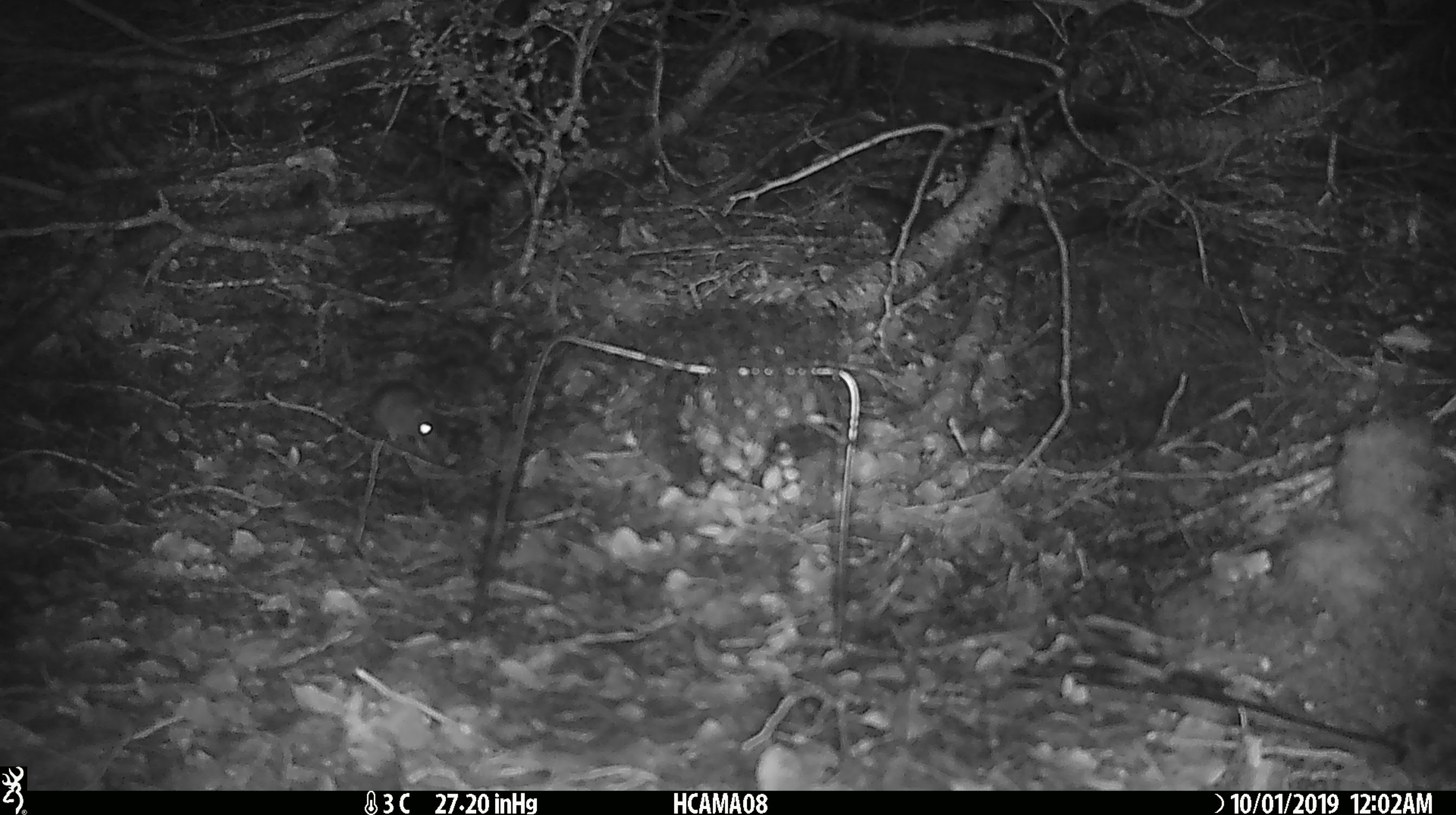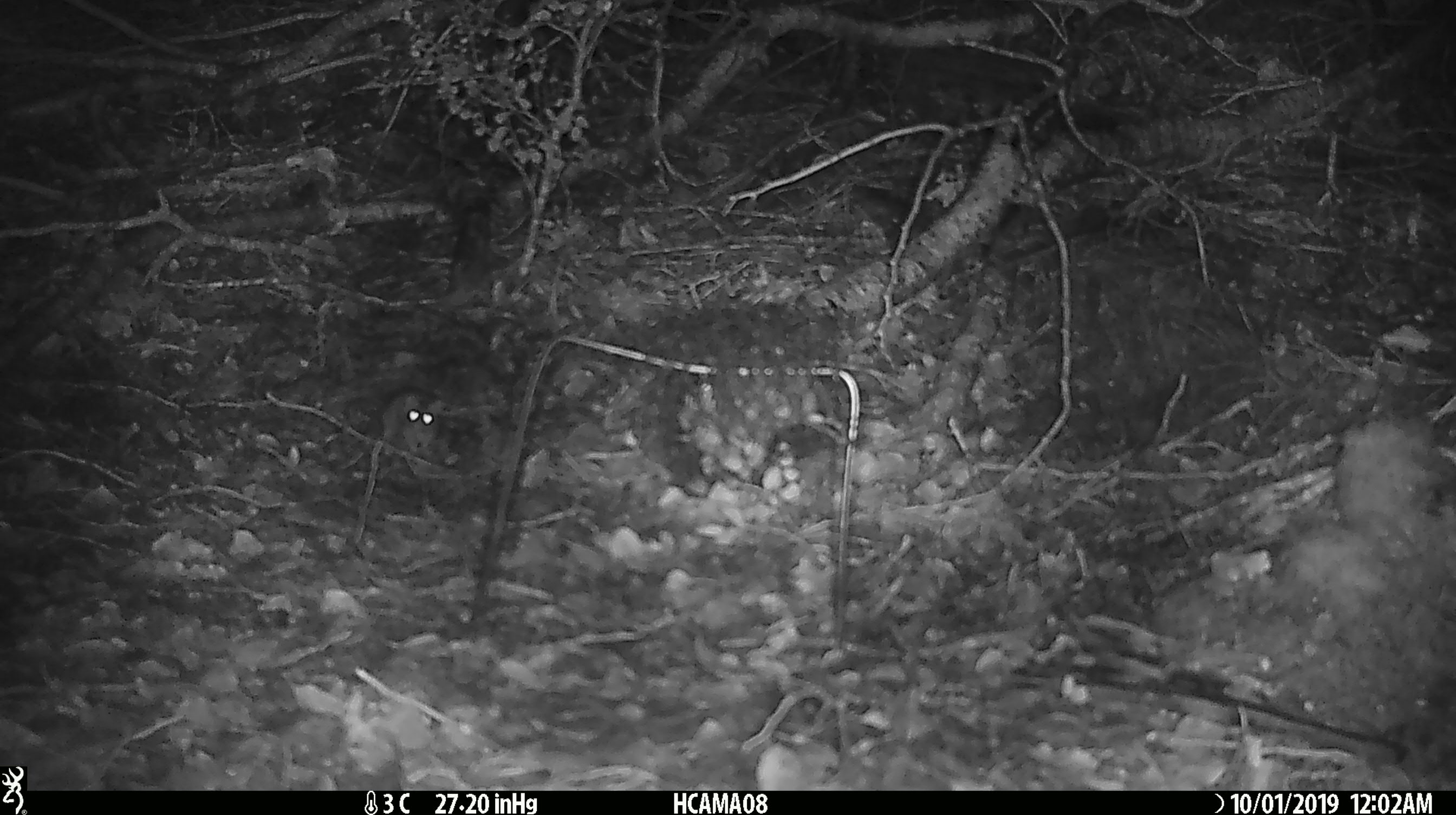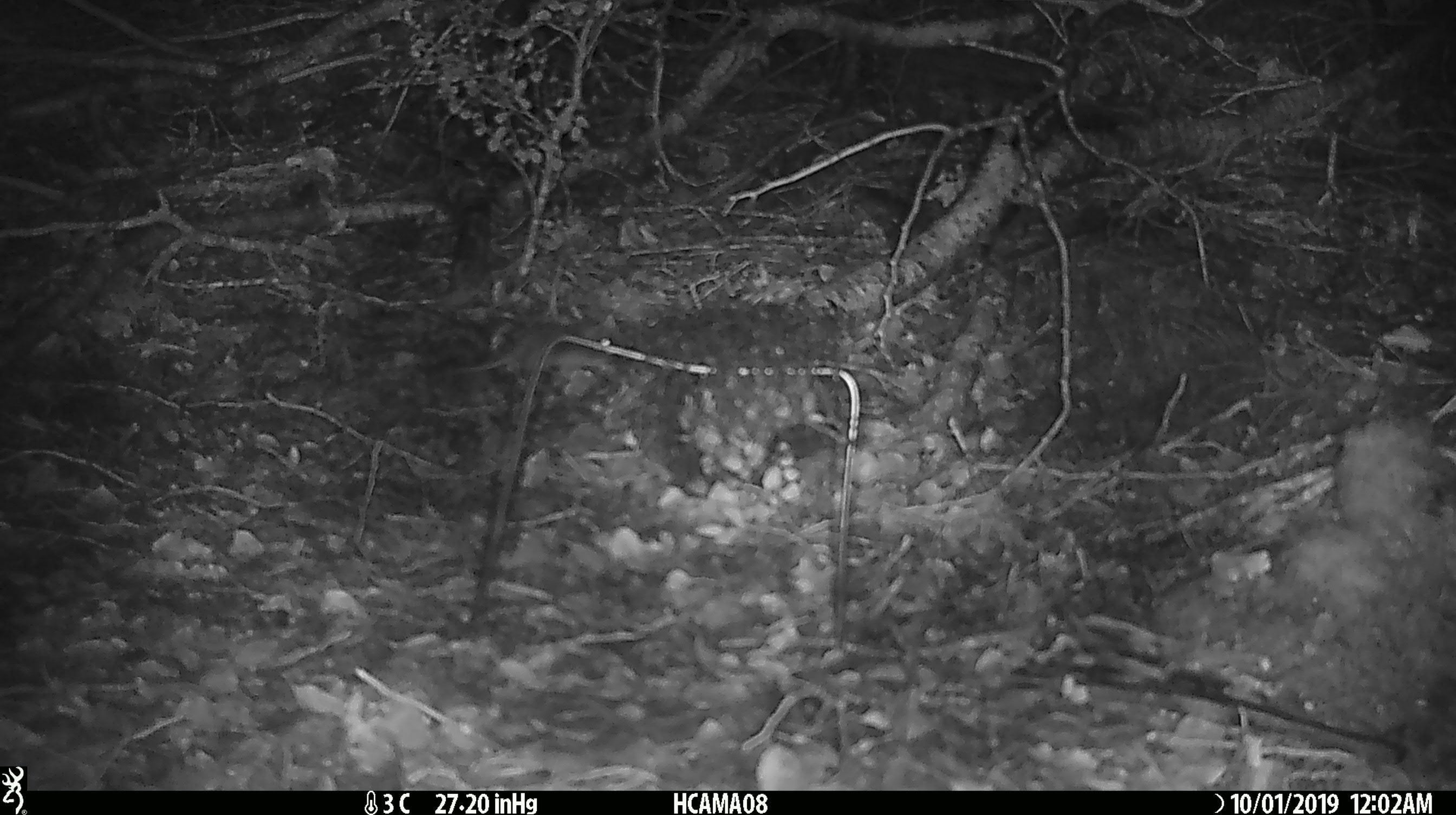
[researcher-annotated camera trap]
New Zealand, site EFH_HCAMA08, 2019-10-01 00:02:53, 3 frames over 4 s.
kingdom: Animalia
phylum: Chordata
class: Mammalia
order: Rodentia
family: Muridae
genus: Mus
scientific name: Mus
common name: mouse